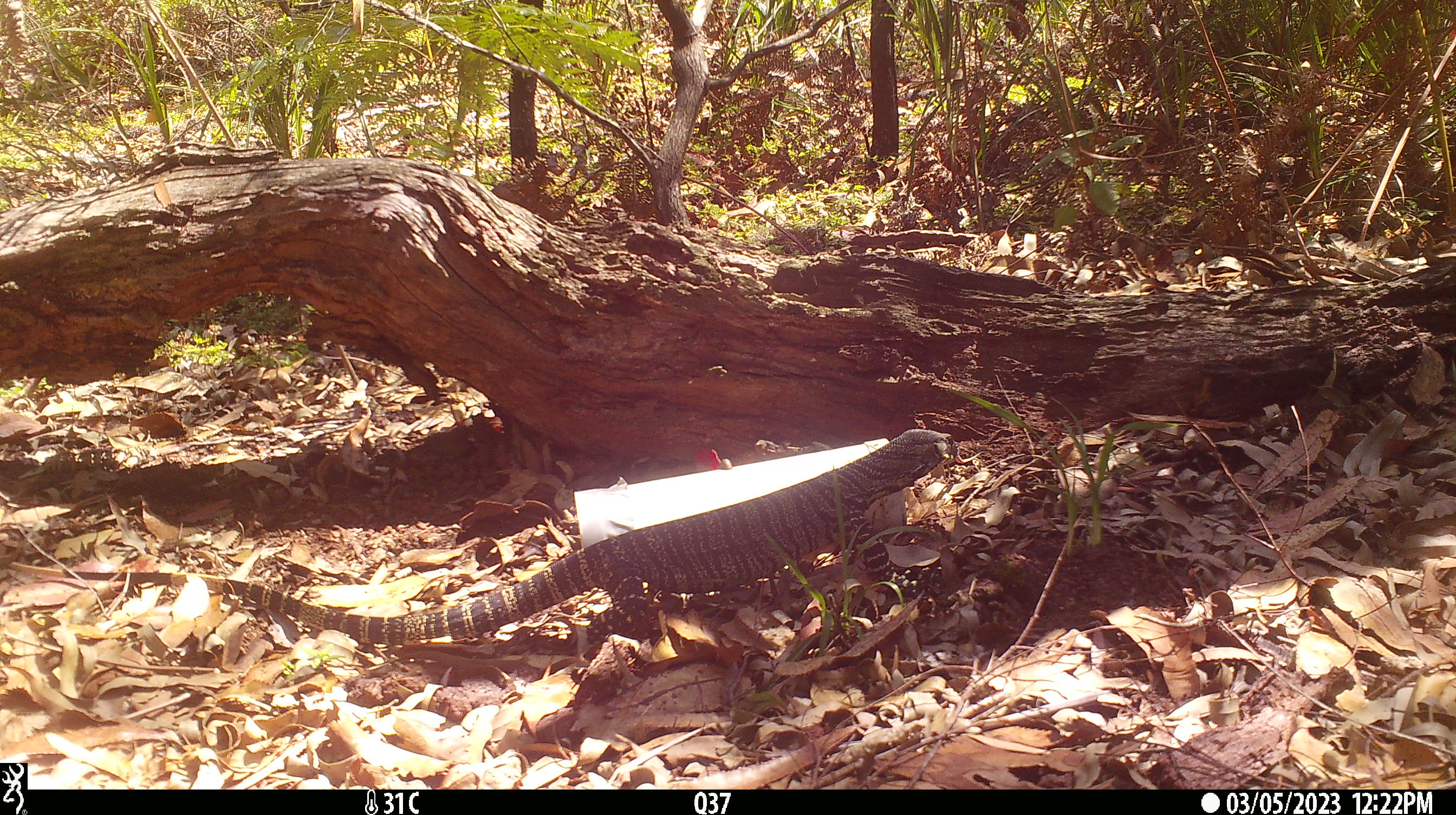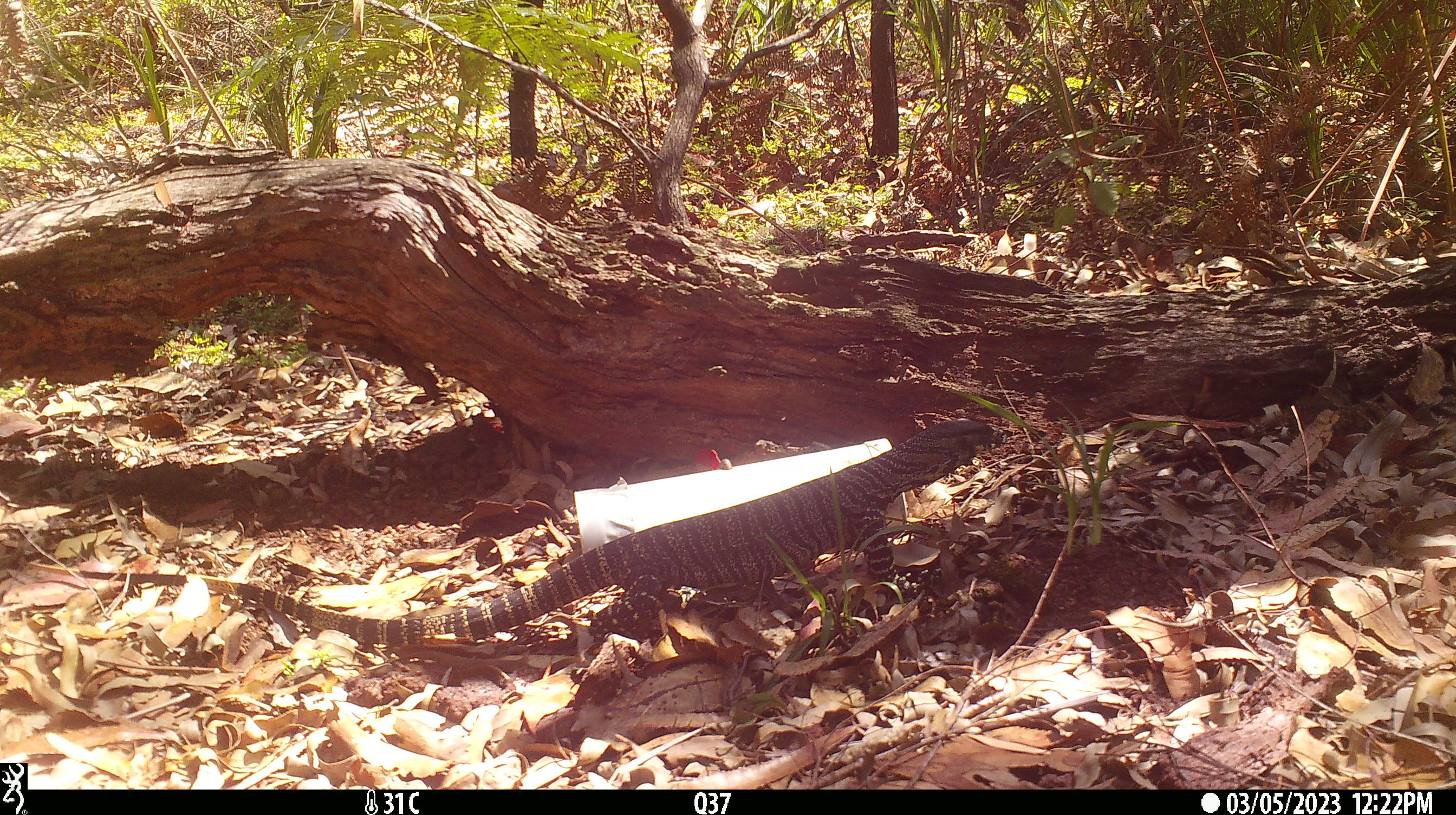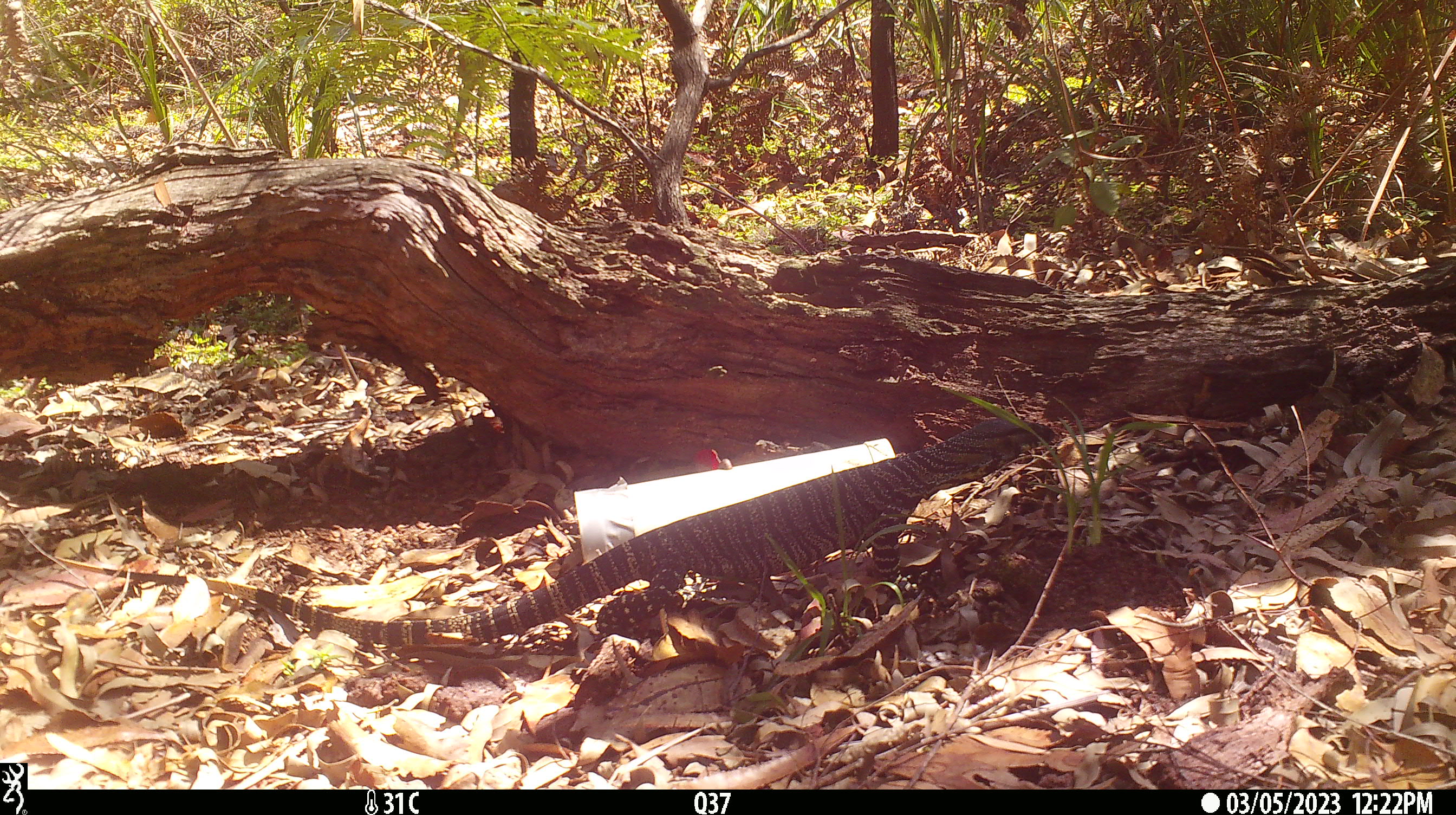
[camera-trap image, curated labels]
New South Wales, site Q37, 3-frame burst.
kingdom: Animalia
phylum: Chordata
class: Reptilia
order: Squamata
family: Varanidae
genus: Varanus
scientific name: Varanus varius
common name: lace monitor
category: goanna